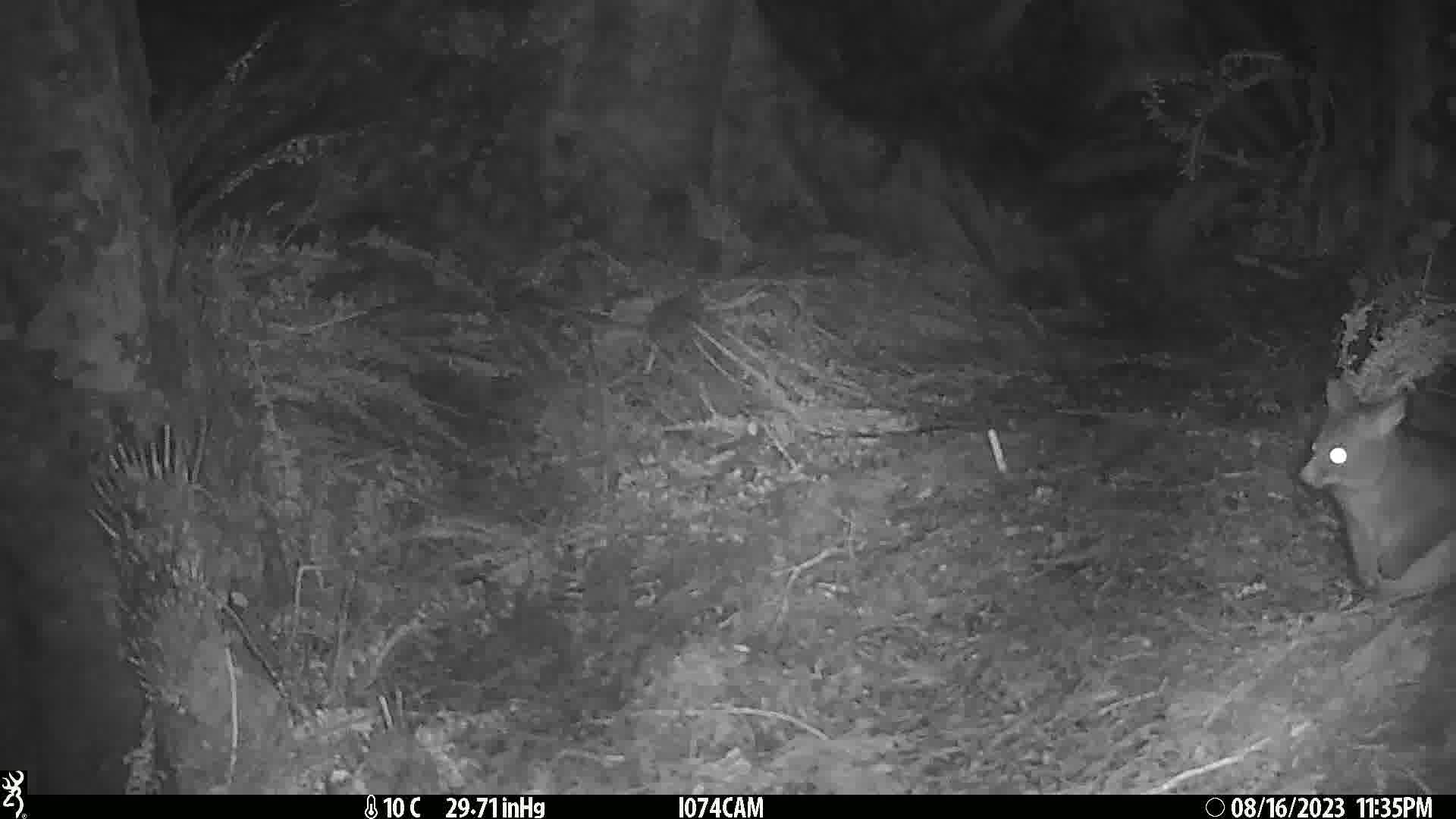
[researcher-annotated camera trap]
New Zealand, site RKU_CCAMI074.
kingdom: Animalia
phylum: Chordata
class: Mammalia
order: Diprotodontia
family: Phalangeridae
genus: Trichosurus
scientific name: Trichosurus vulpecula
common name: common brushtail possum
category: possum